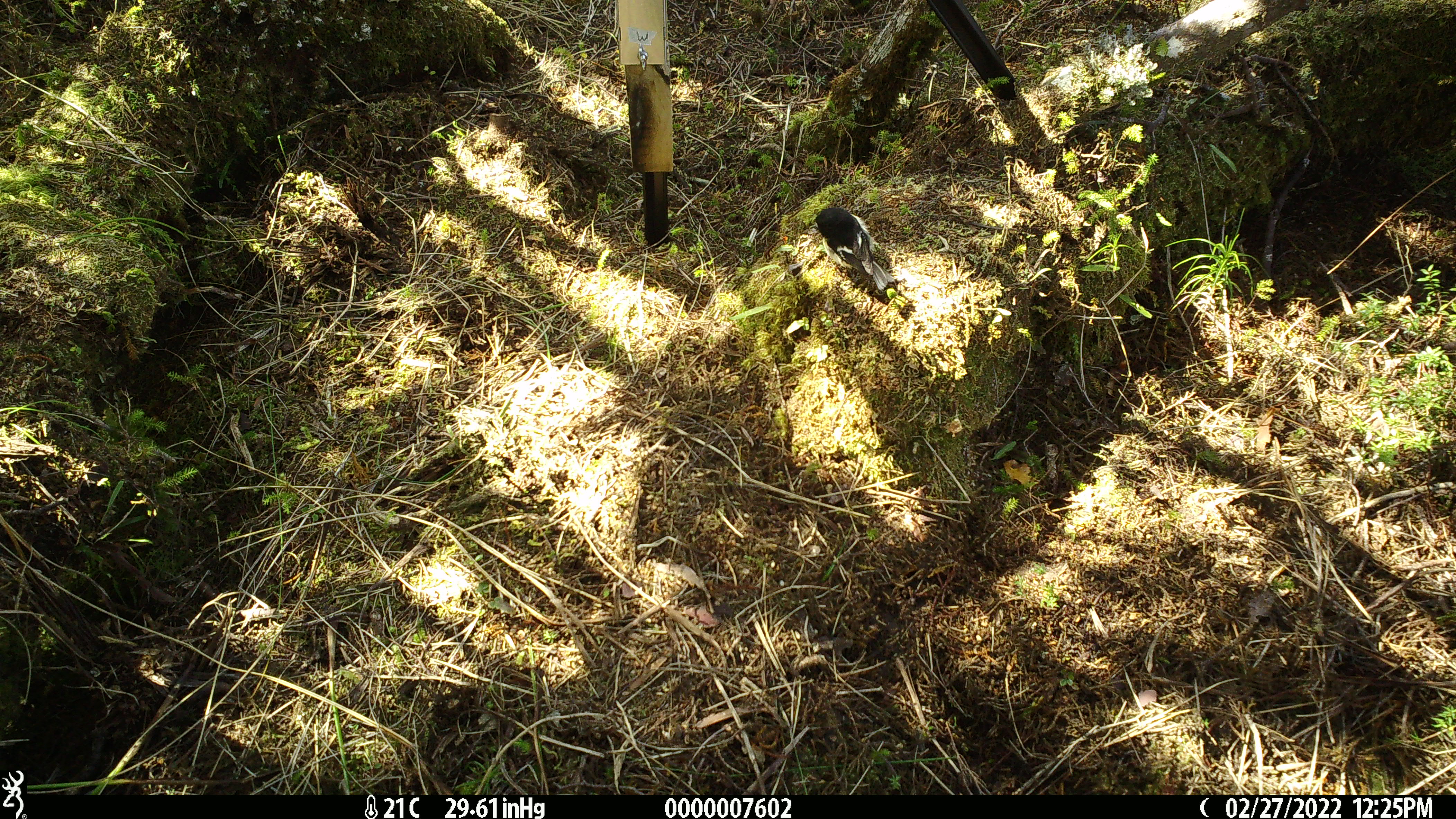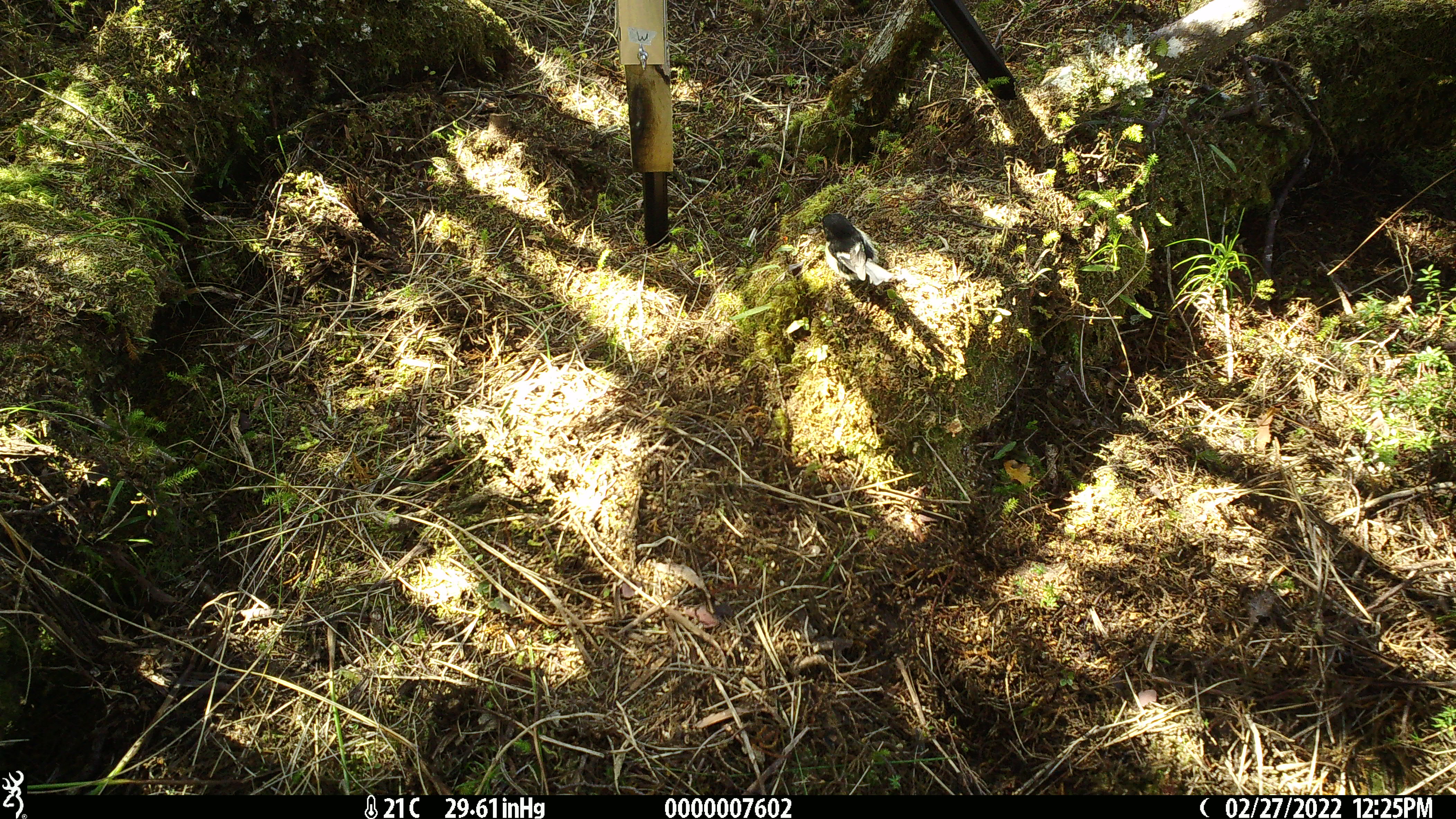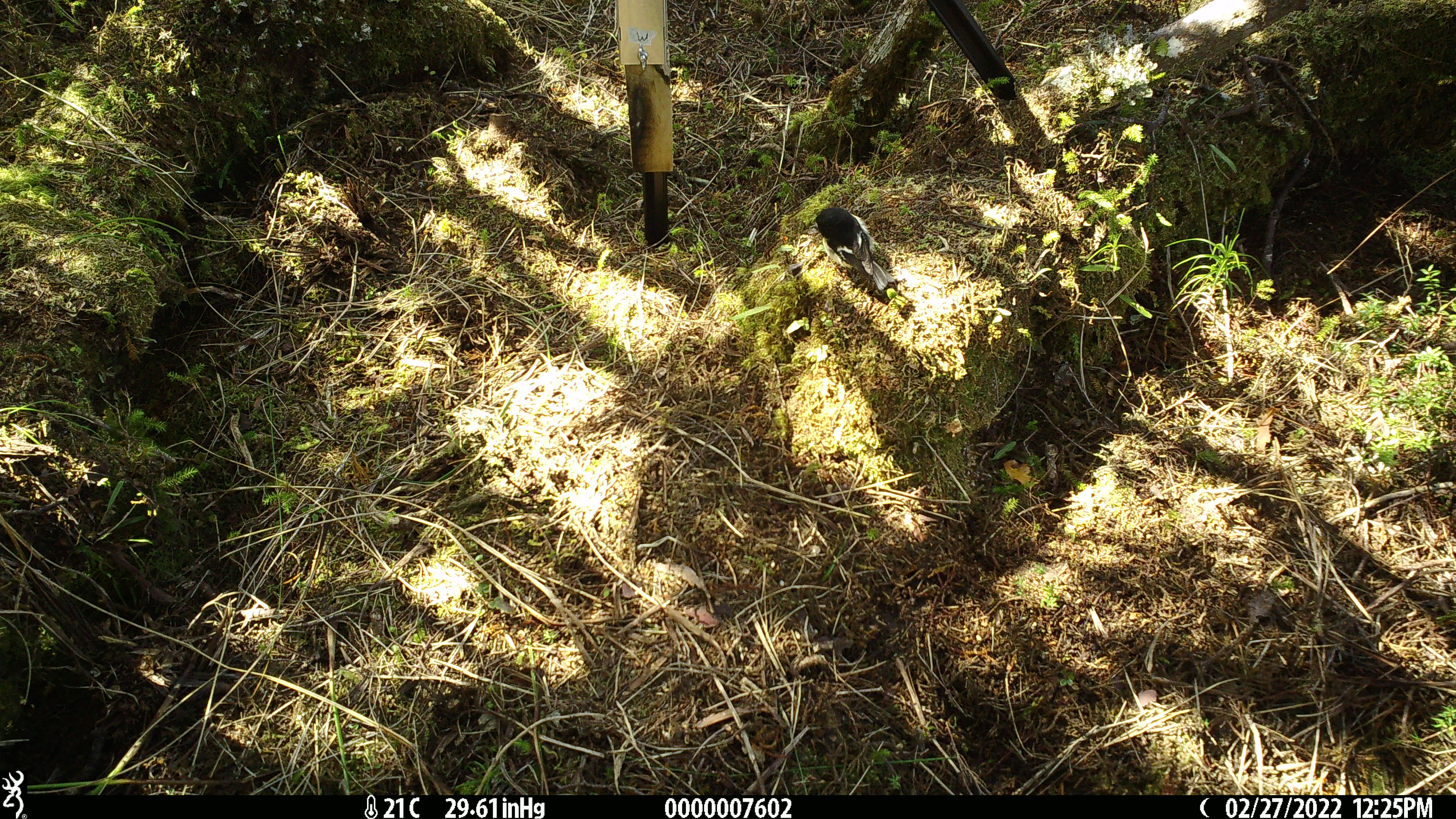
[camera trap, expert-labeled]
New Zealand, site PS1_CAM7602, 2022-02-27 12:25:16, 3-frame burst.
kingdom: Animalia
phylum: Chordata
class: Aves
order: Passeriformes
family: Petroicidae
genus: Petroica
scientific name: Petroica macrocephala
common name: tomtit